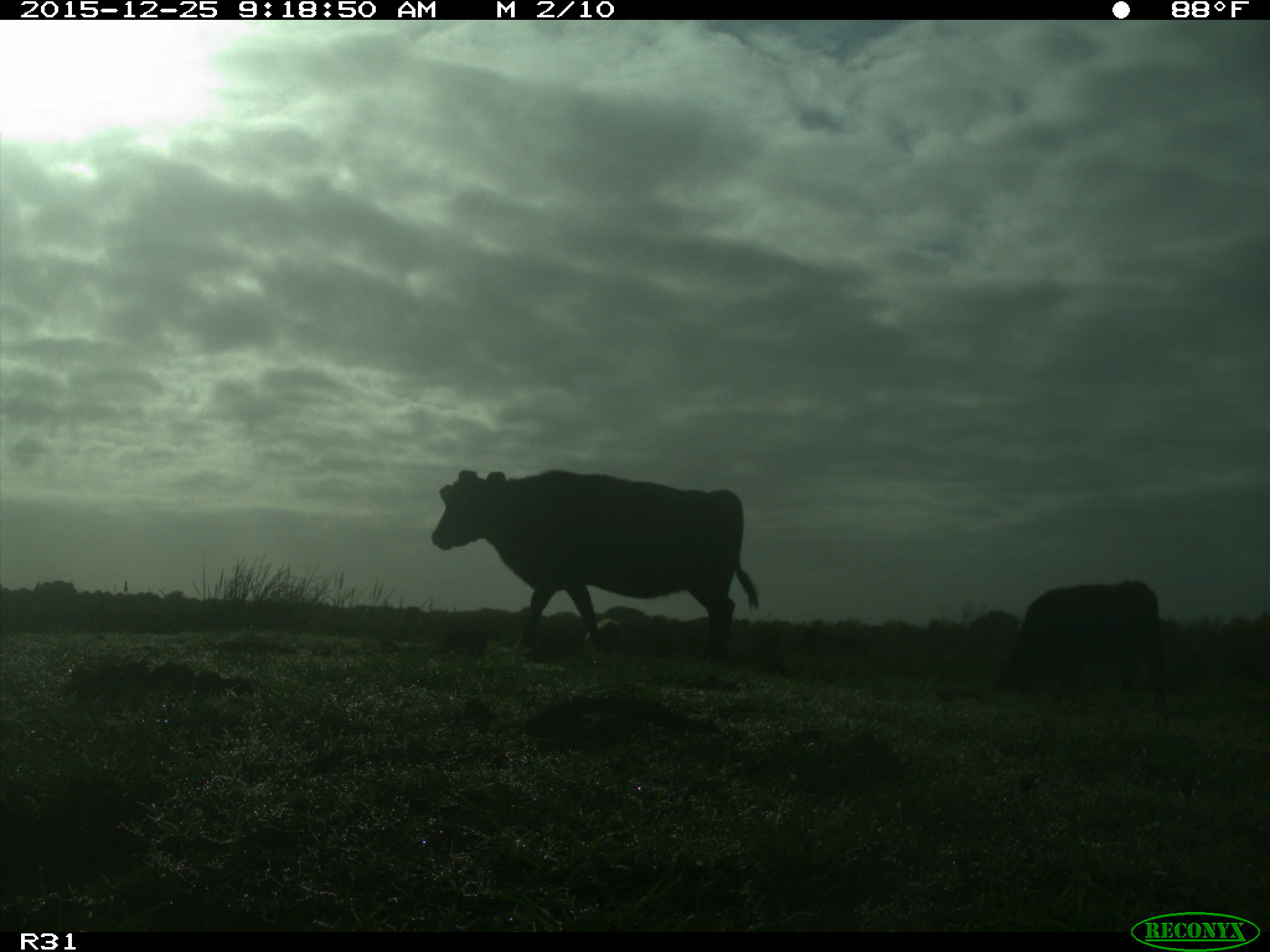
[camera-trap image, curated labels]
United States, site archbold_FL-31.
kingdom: Animalia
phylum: Chordata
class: Mammalia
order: Artiodactyla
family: Bovidae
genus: Bos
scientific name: Bos taurus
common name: domestic cow